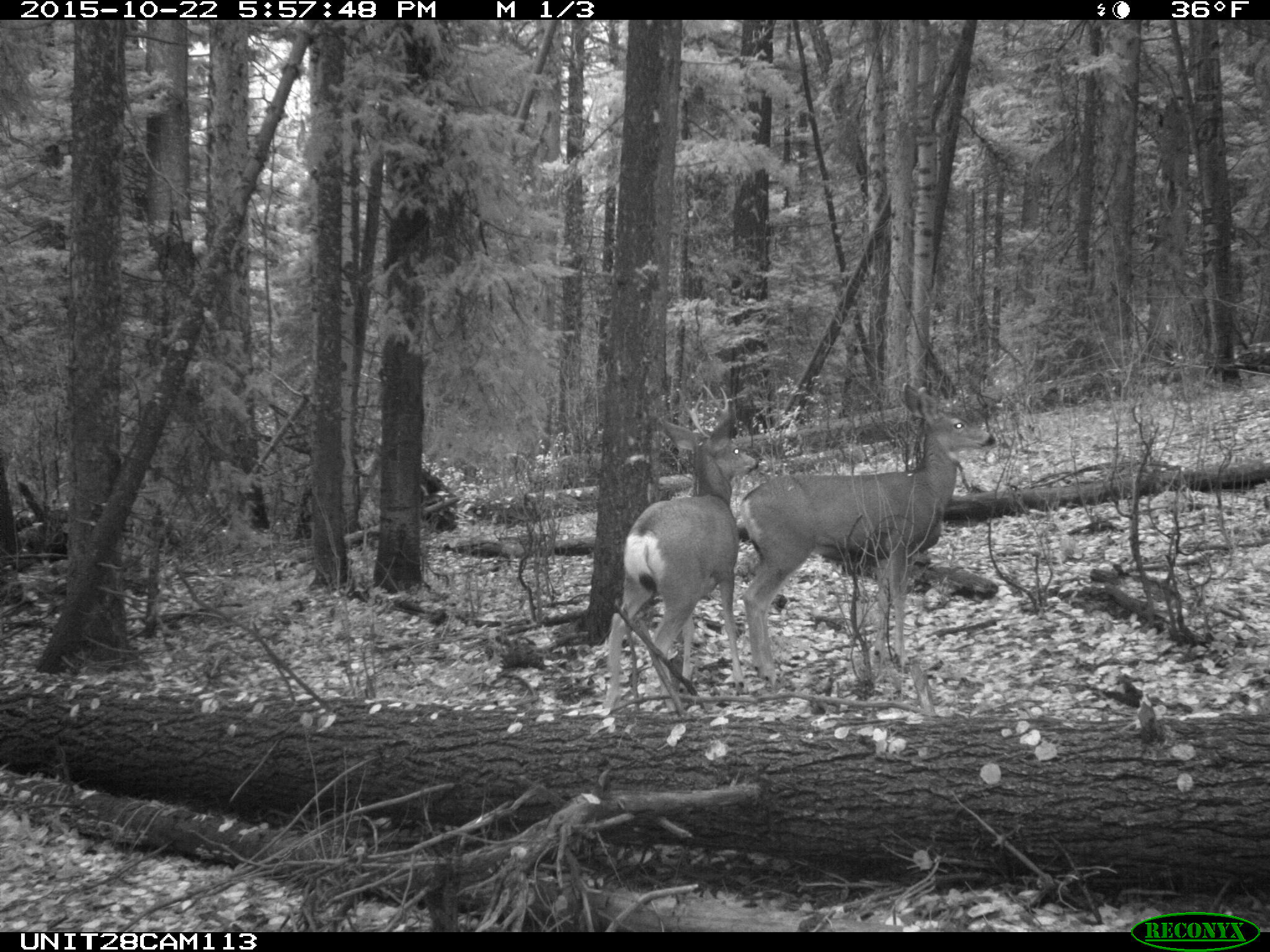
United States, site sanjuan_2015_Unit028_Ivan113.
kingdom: Animalia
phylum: Chordata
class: Mammalia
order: Artiodactyla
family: Cervidae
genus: Odocoileus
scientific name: Odocoileus hemionus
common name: mule deer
Odocoileus hemionus (mule deer).